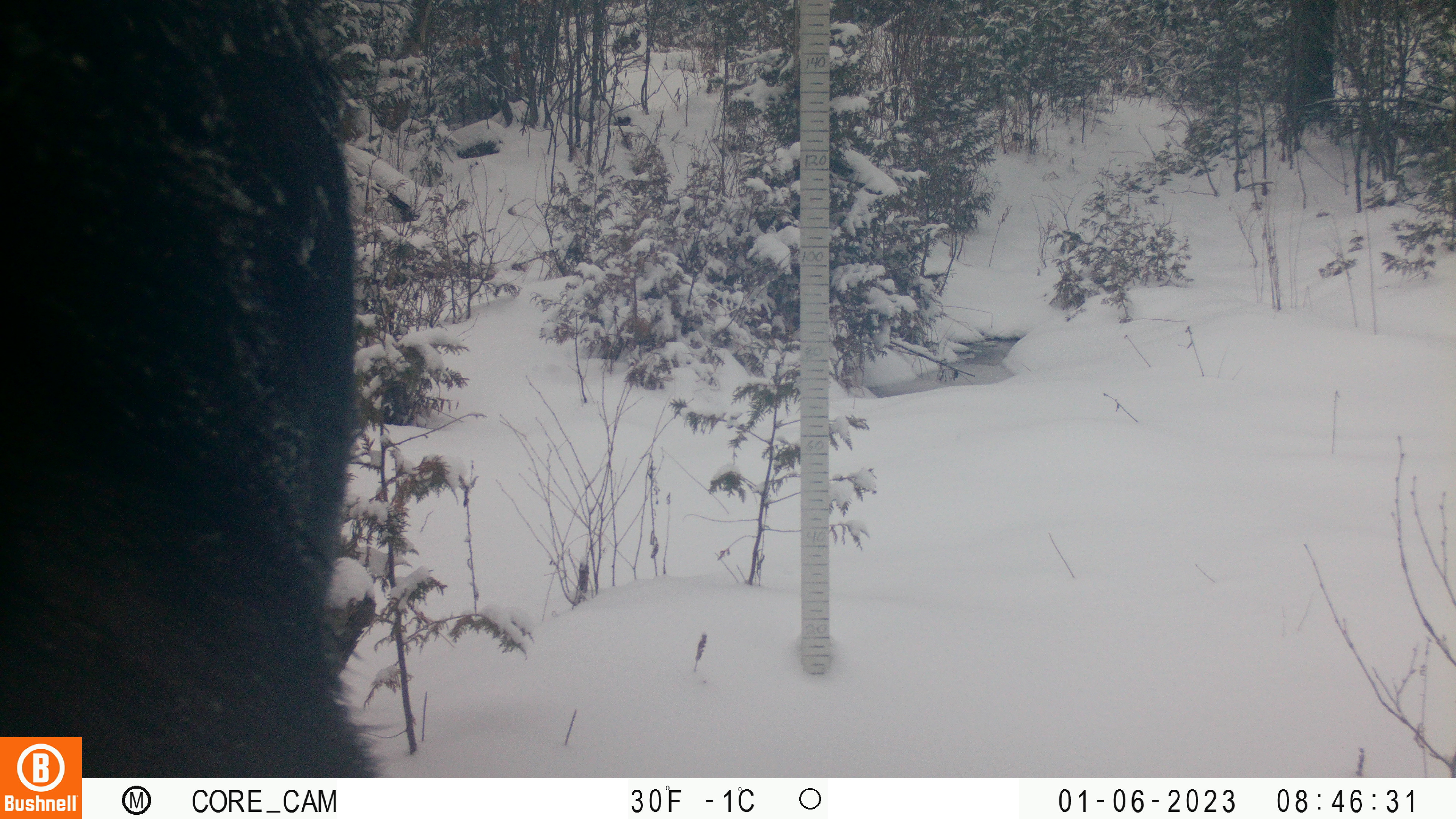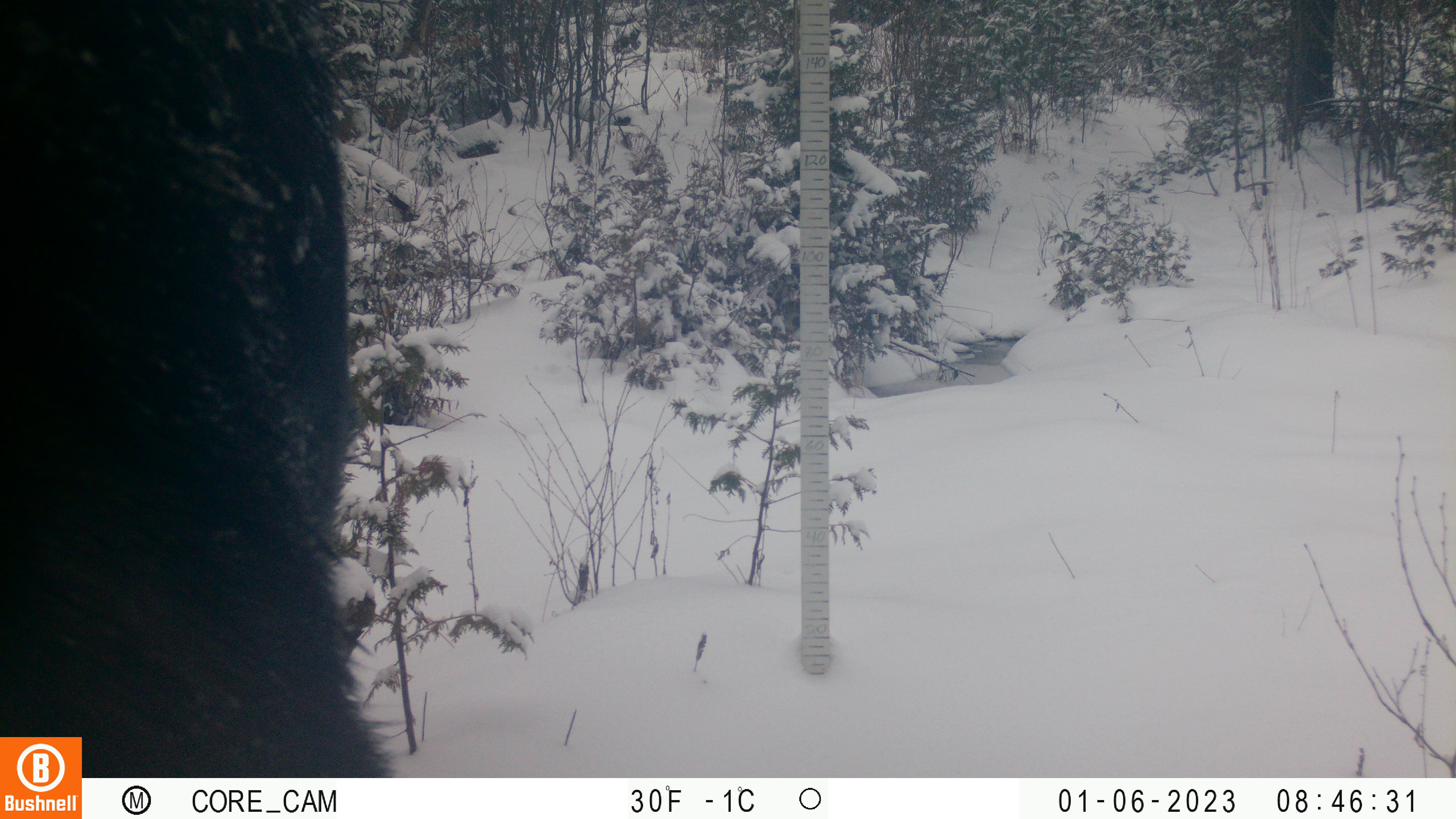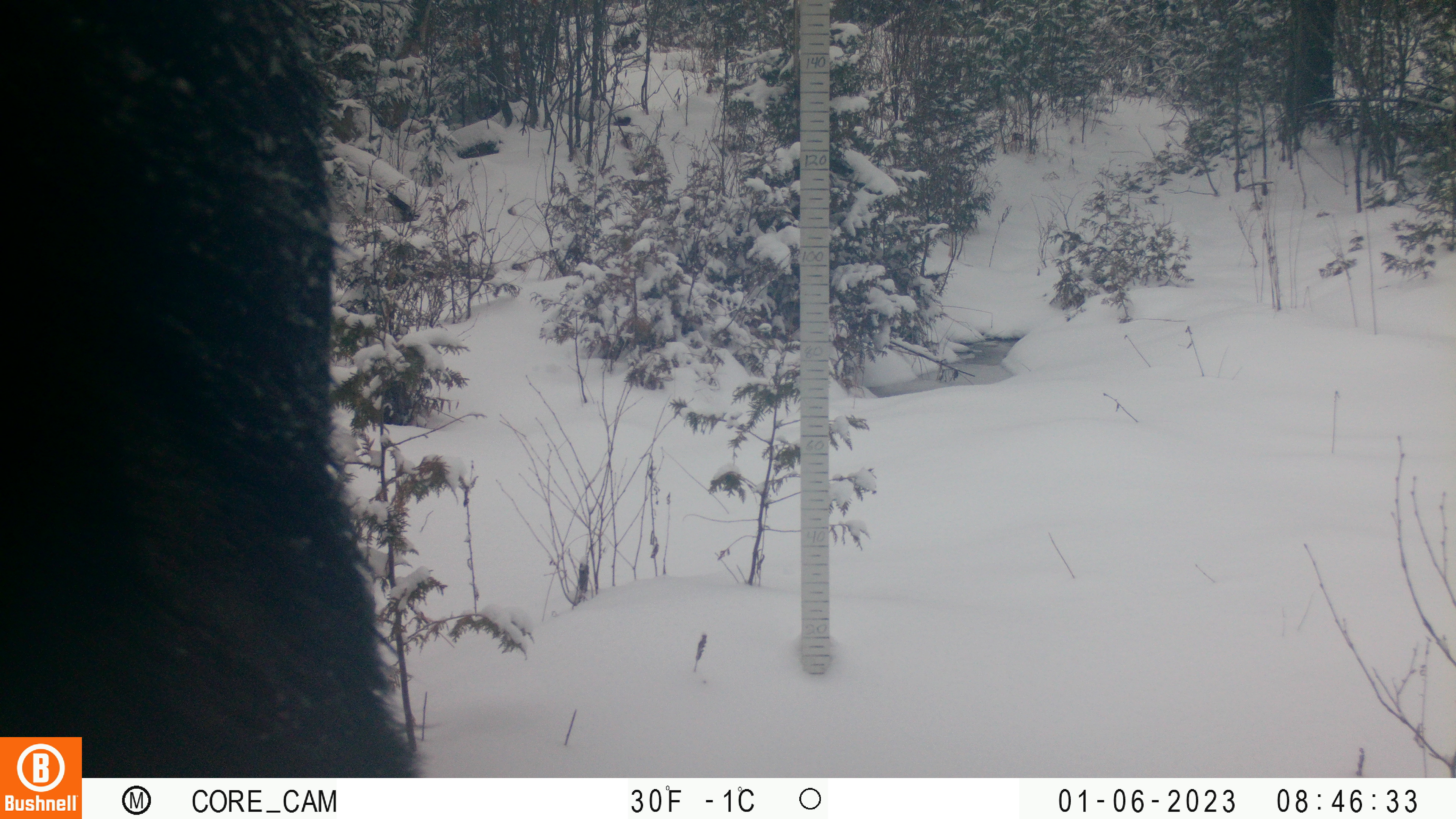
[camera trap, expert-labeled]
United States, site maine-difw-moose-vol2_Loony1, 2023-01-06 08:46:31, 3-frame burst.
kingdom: Animalia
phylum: Chordata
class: Mammalia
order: Artiodactyla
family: Cervidae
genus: Alces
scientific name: Alces alces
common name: moose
Moose (Alces alces).